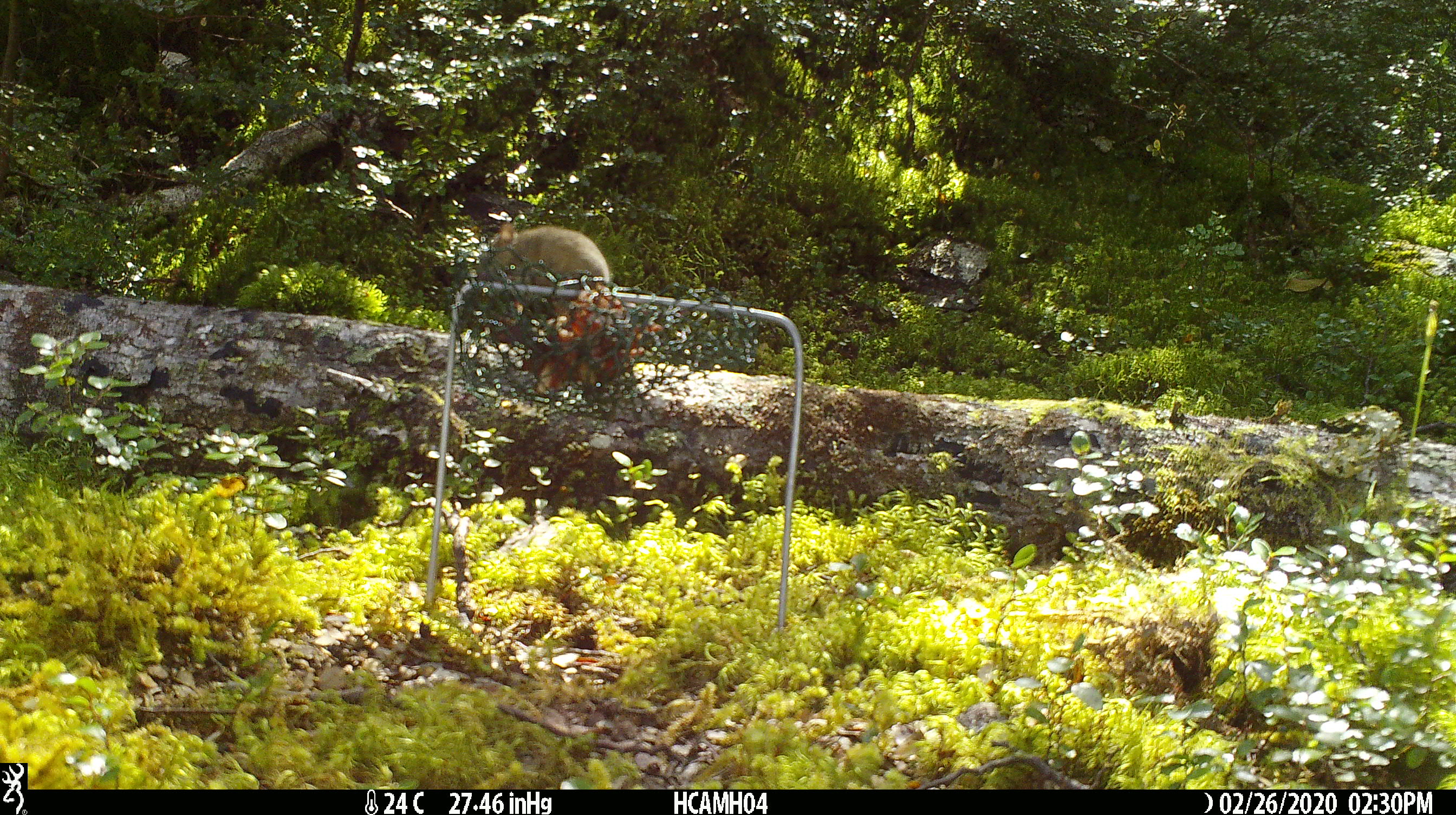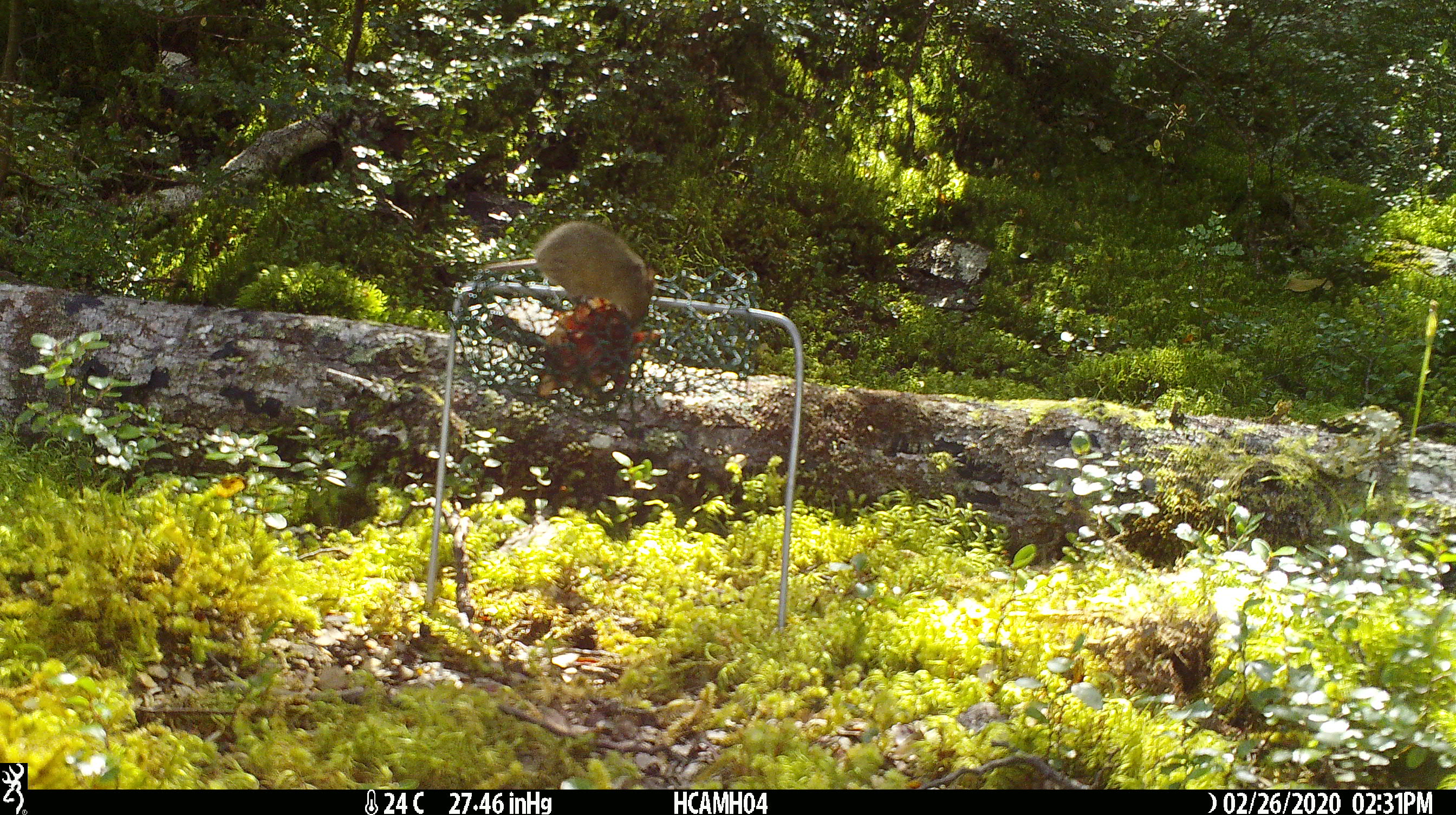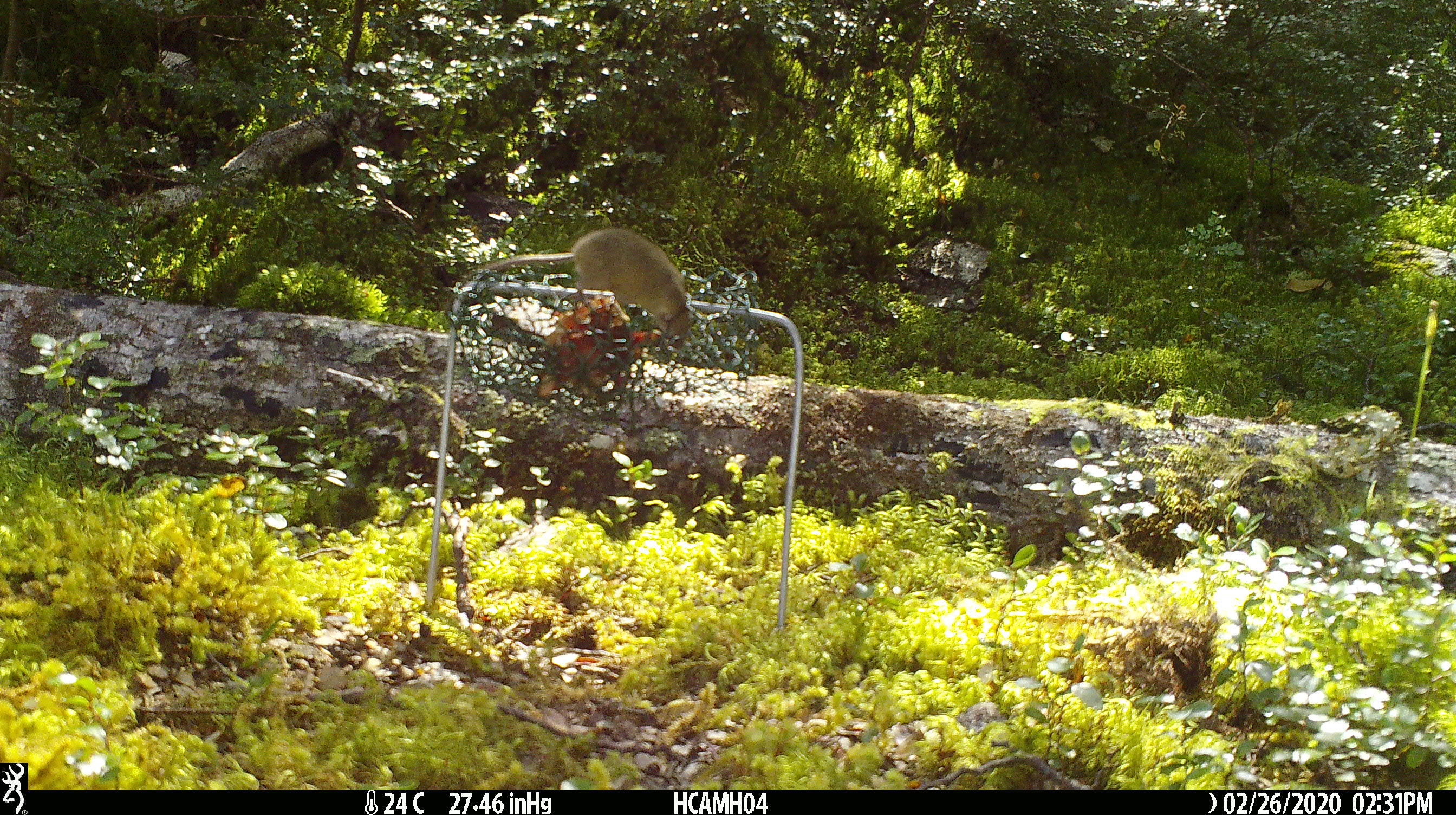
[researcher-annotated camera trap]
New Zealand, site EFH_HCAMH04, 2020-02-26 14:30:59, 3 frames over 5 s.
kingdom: Animalia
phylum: Chordata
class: Mammalia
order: Rodentia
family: Muridae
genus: Mus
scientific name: Mus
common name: mouse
Mouse (Mus).